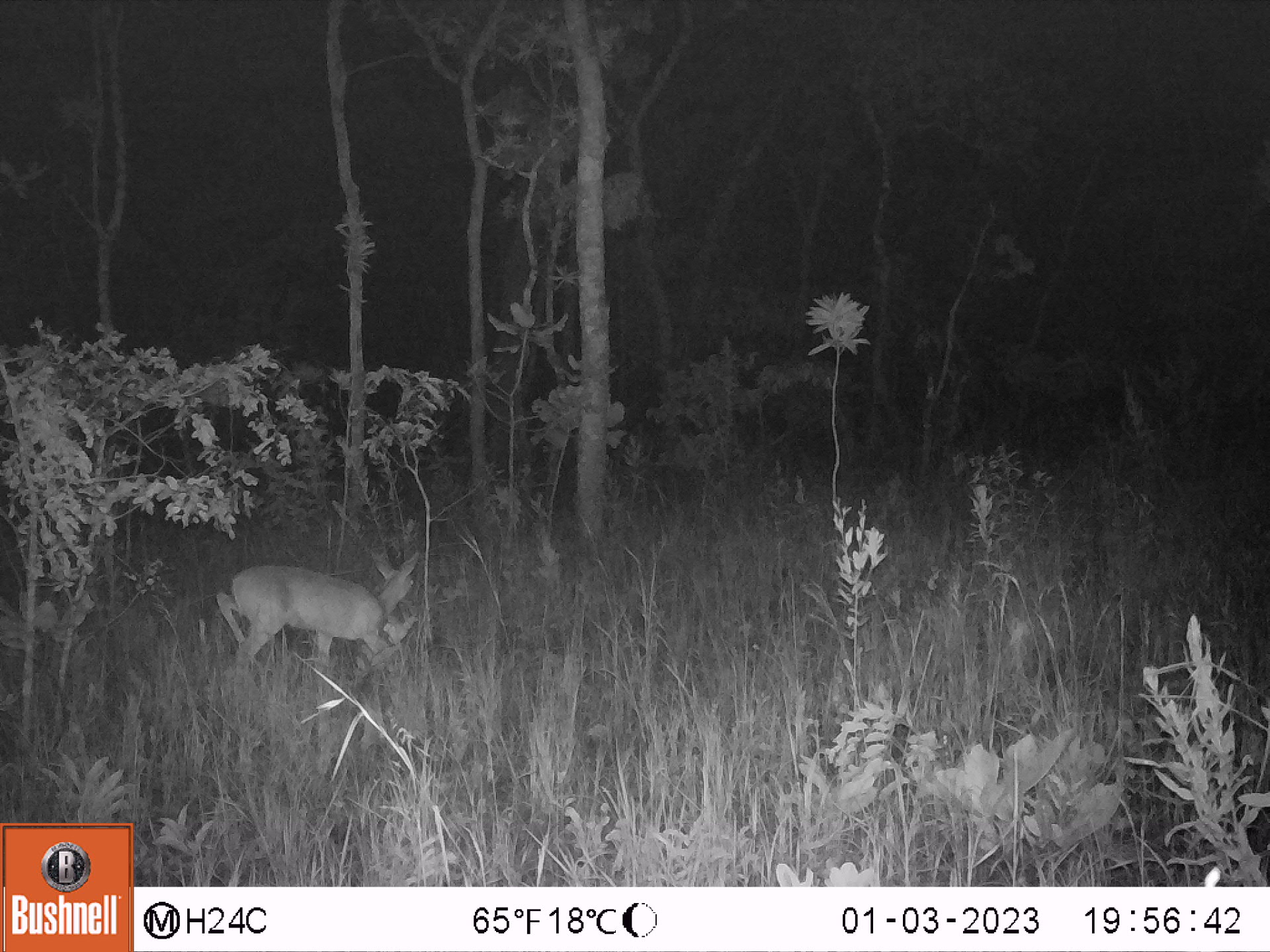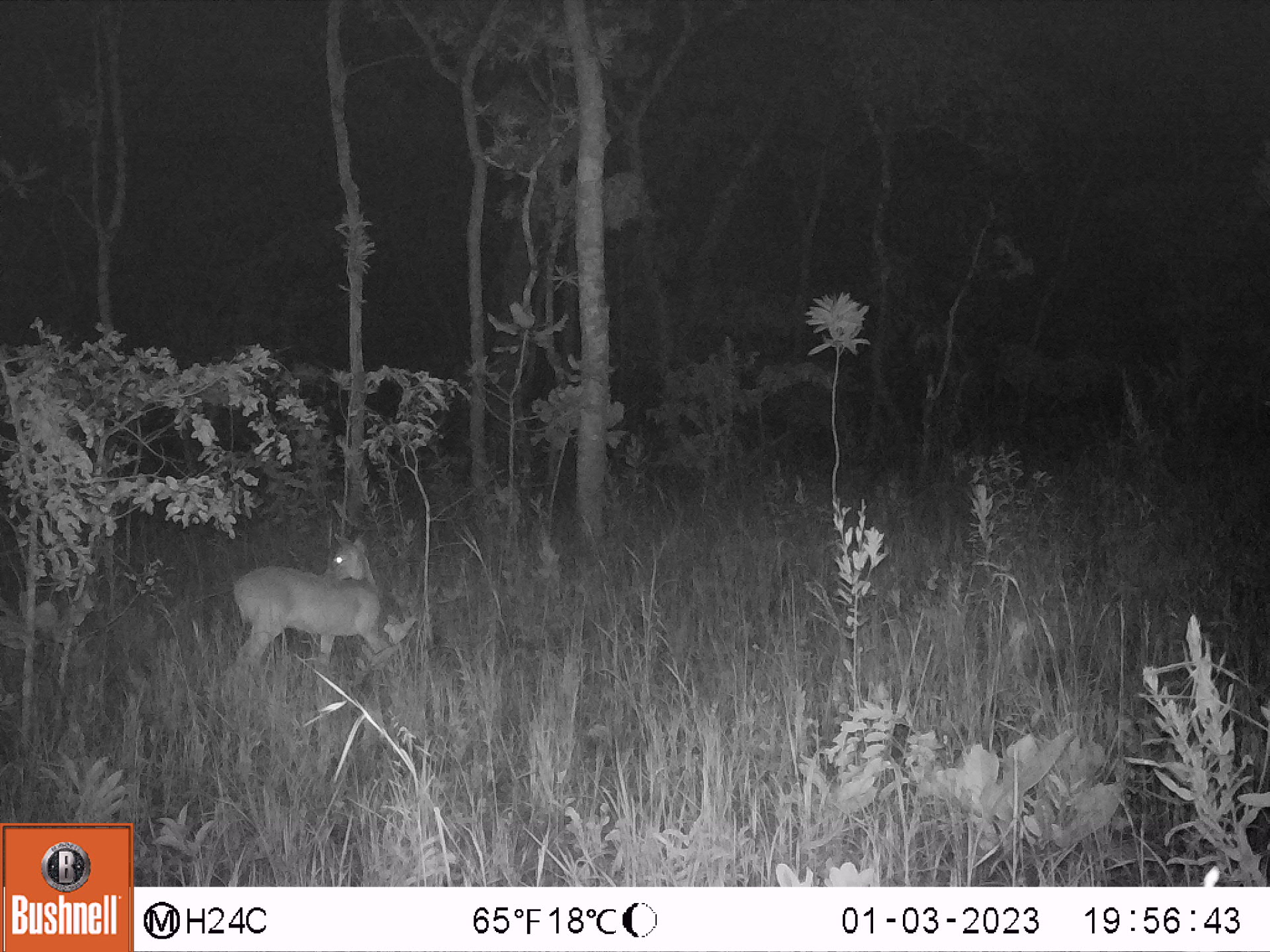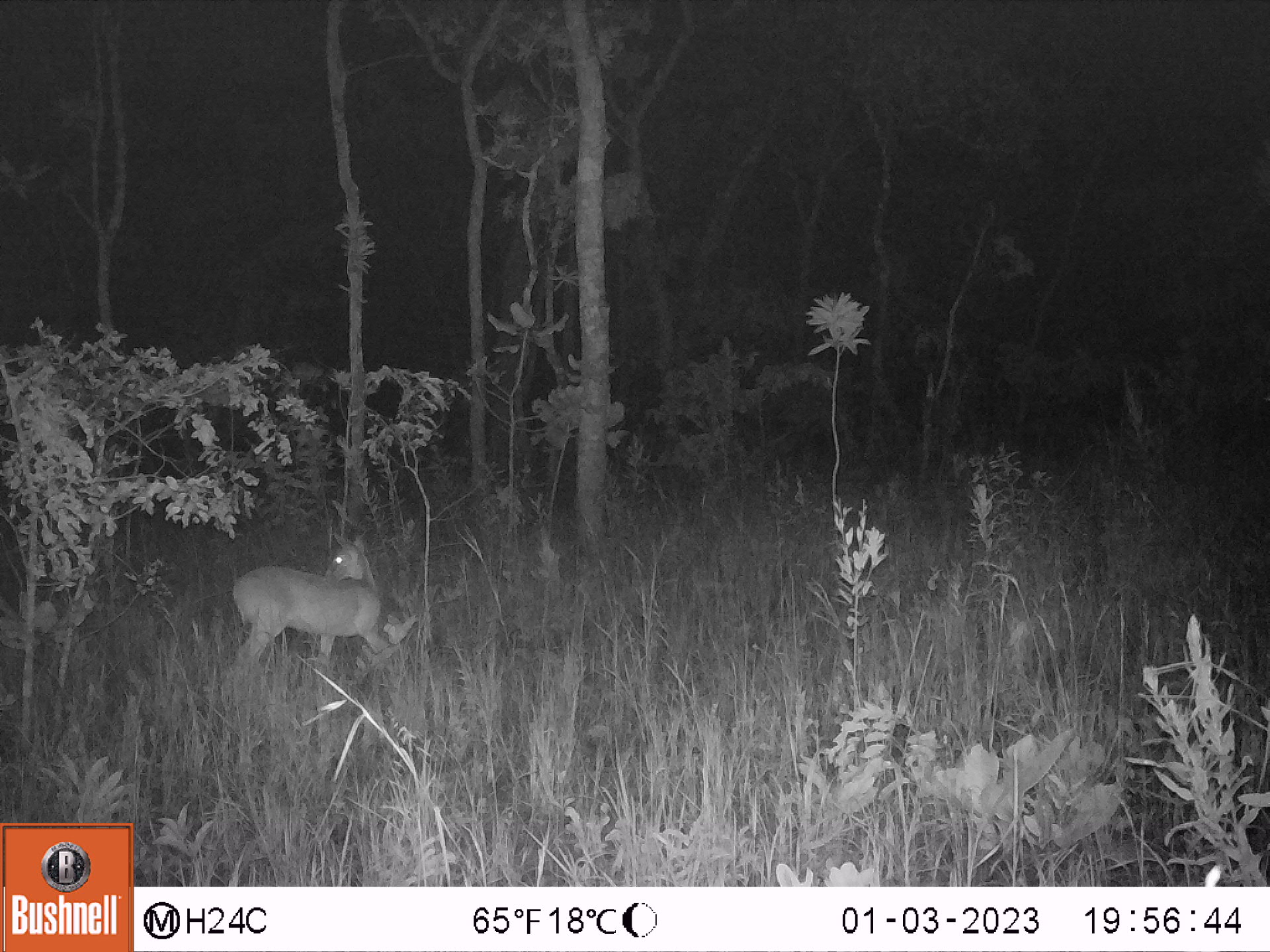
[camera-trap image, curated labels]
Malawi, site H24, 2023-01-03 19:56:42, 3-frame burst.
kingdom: Animalia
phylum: Chordata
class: Mammalia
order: Artiodactyla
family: Bovidae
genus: Sylvicapra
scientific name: Sylvicapra grimmia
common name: common duiker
Common duiker (Sylvicapra grimmia), count 1.